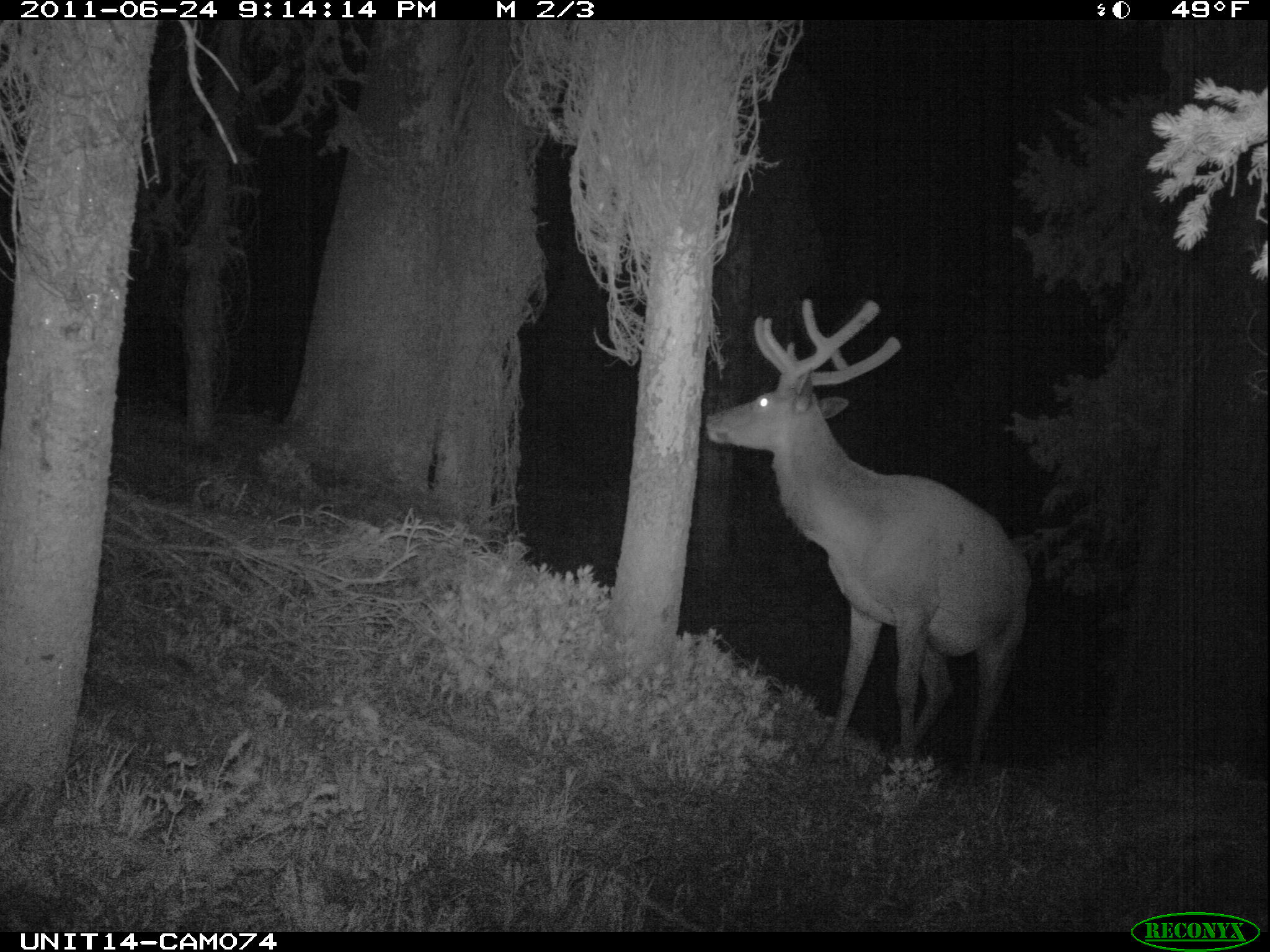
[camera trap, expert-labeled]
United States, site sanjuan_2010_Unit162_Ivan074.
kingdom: Animalia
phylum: Chordata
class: Mammalia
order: Artiodactyla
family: Cervidae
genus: Cervus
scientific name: Cervus elaphus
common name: red deer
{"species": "Cervus elaphus (red deer)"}